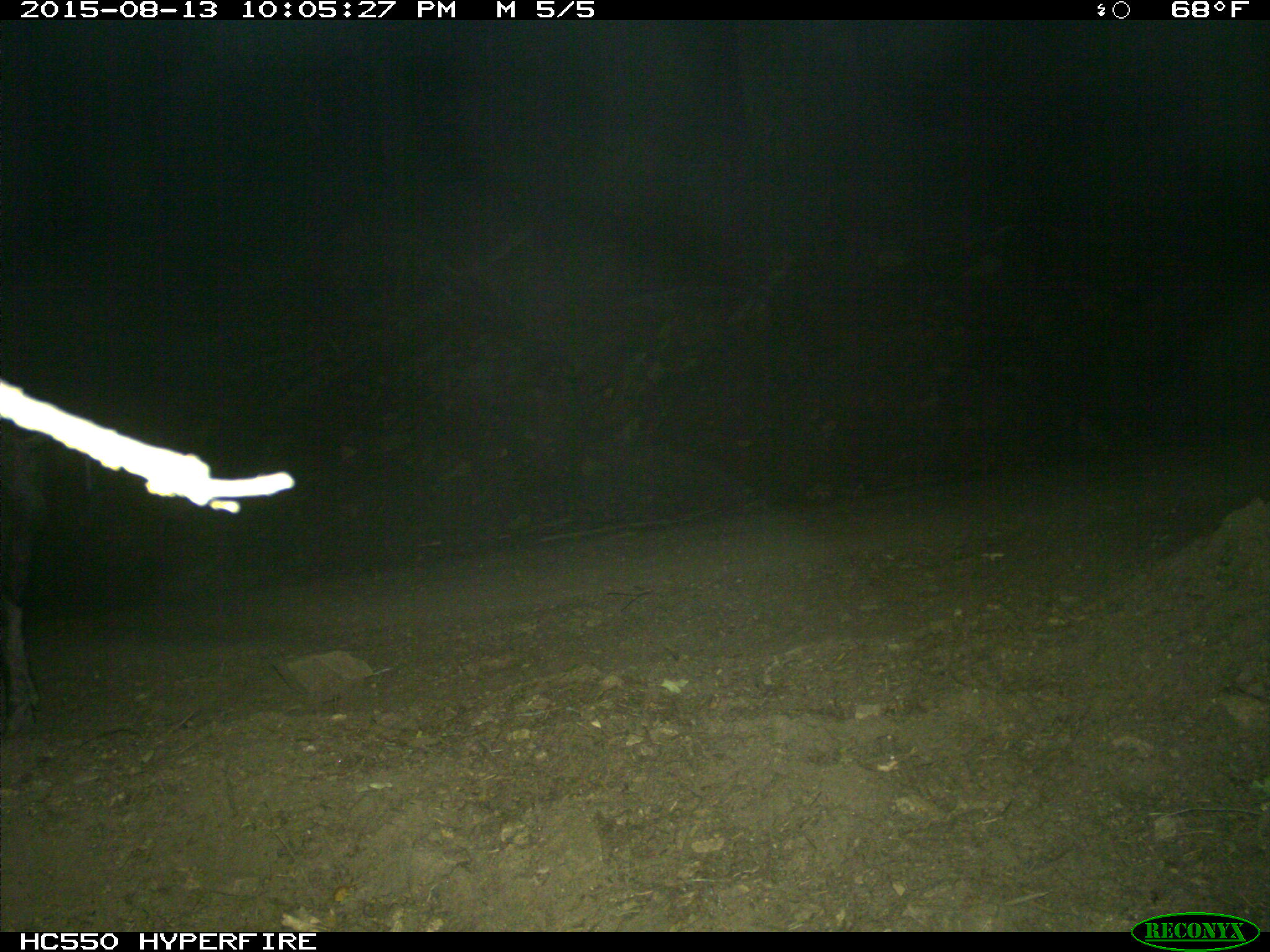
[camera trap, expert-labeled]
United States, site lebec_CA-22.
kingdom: Animalia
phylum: Chordata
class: Mammalia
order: Artiodactyla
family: Suidae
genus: Sus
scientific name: Sus scrofa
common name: wild boar